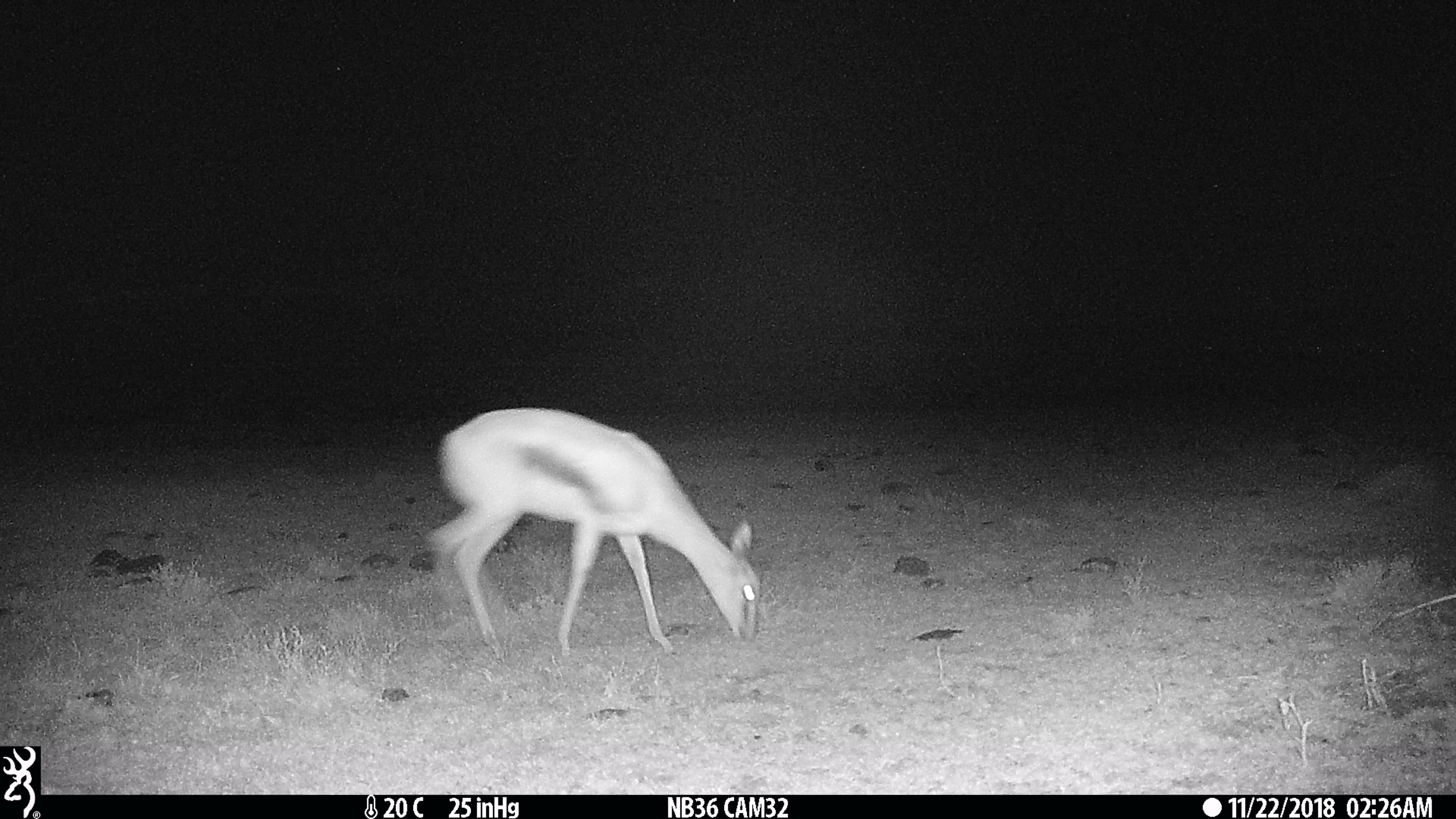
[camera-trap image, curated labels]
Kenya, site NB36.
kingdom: Animalia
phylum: Chordata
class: Mammalia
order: Artiodactyla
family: Bovidae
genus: Eudorcas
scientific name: Eudorcas thomsonii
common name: thomon's gazelle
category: gazelle thomsons